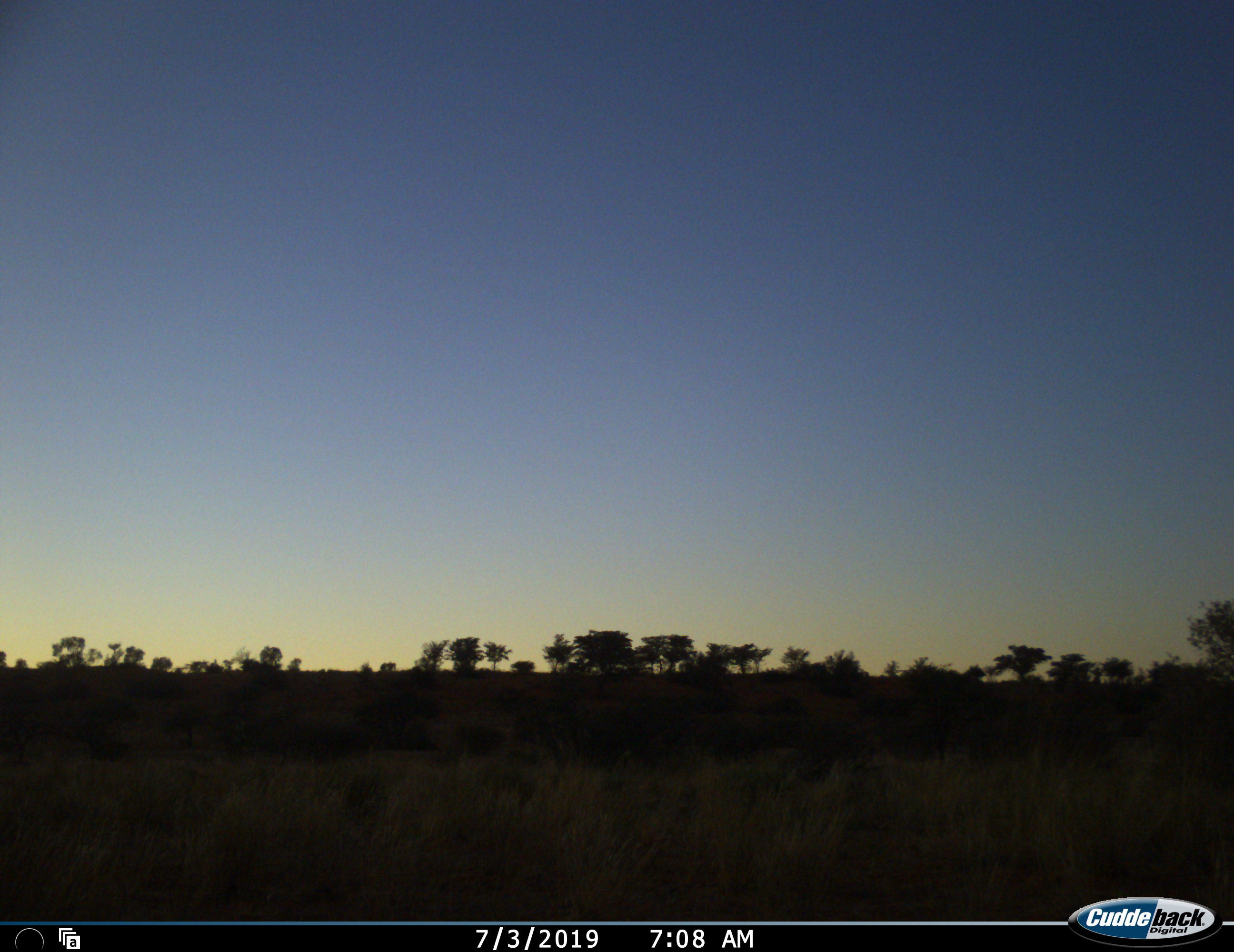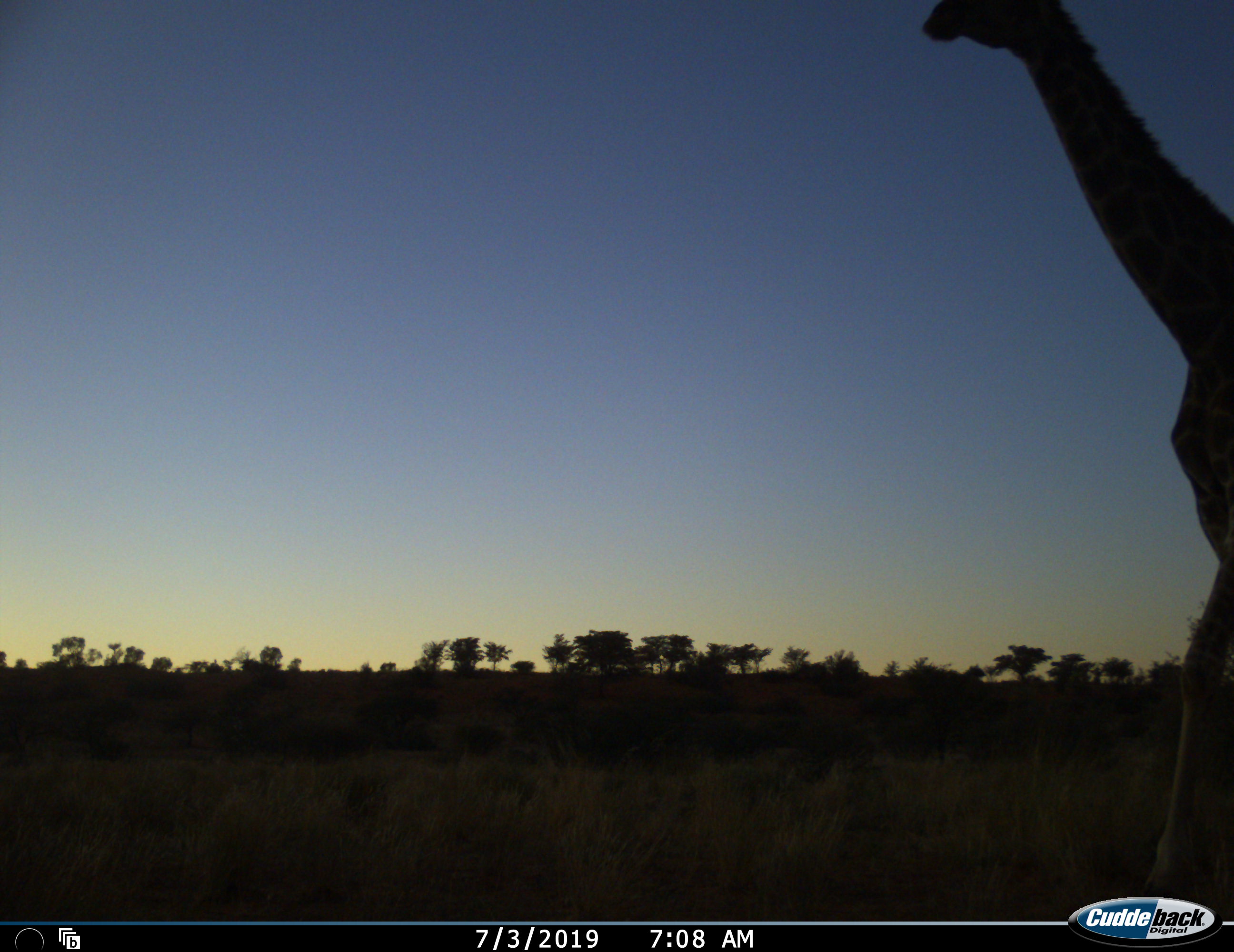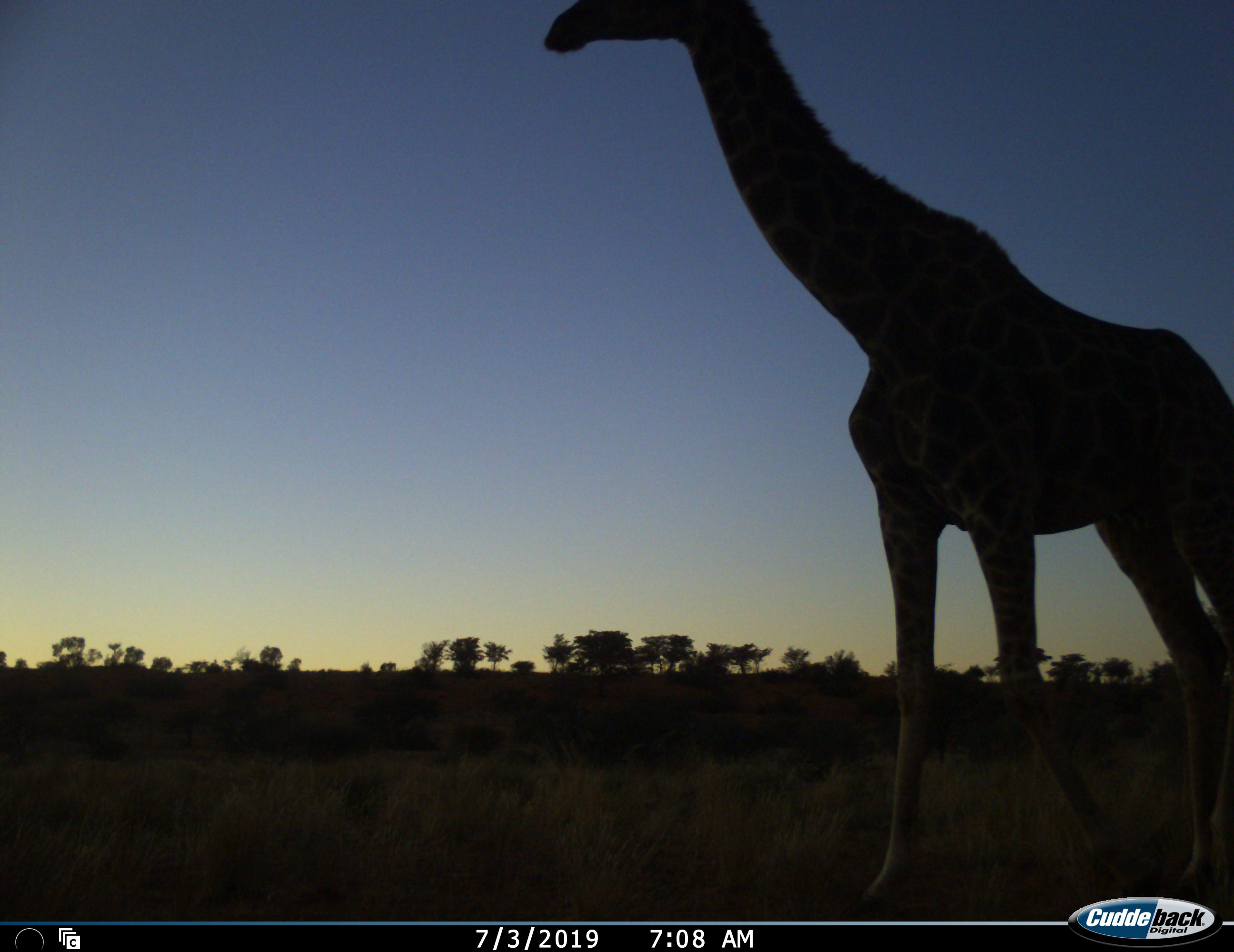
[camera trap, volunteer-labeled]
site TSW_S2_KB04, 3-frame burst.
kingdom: Animalia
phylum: Chordata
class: Mammalia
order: Artiodactyla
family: Giraffidae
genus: Giraffa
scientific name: Giraffa camelopardalis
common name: giraffe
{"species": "giraffe (Giraffa camelopardalis)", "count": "1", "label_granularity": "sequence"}